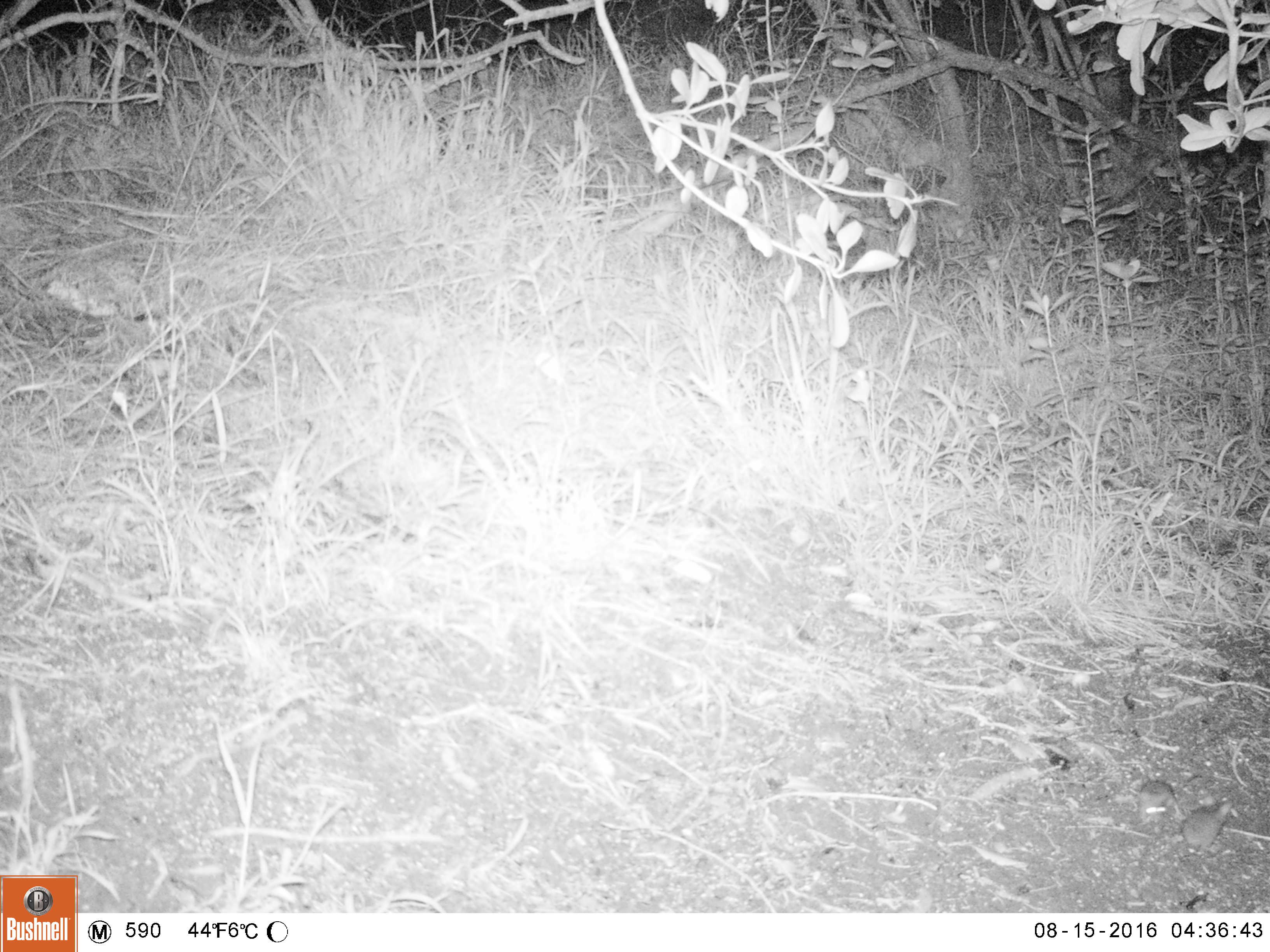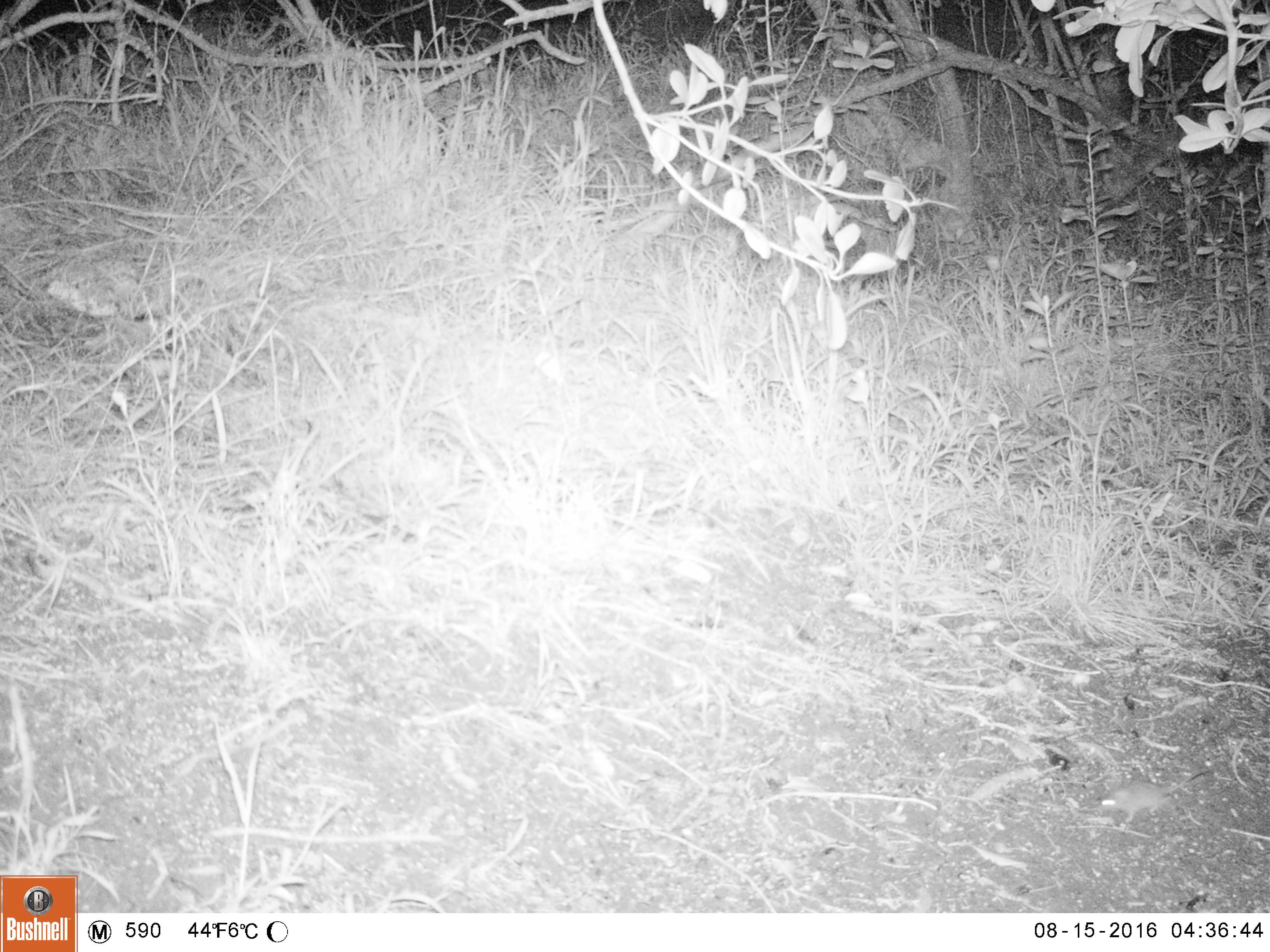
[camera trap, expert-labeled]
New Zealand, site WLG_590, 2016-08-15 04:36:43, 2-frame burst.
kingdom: Animalia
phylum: Chordata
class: Mammalia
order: Rodentia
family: Muridae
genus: Mus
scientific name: Mus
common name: mouse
Mouse (Mus).